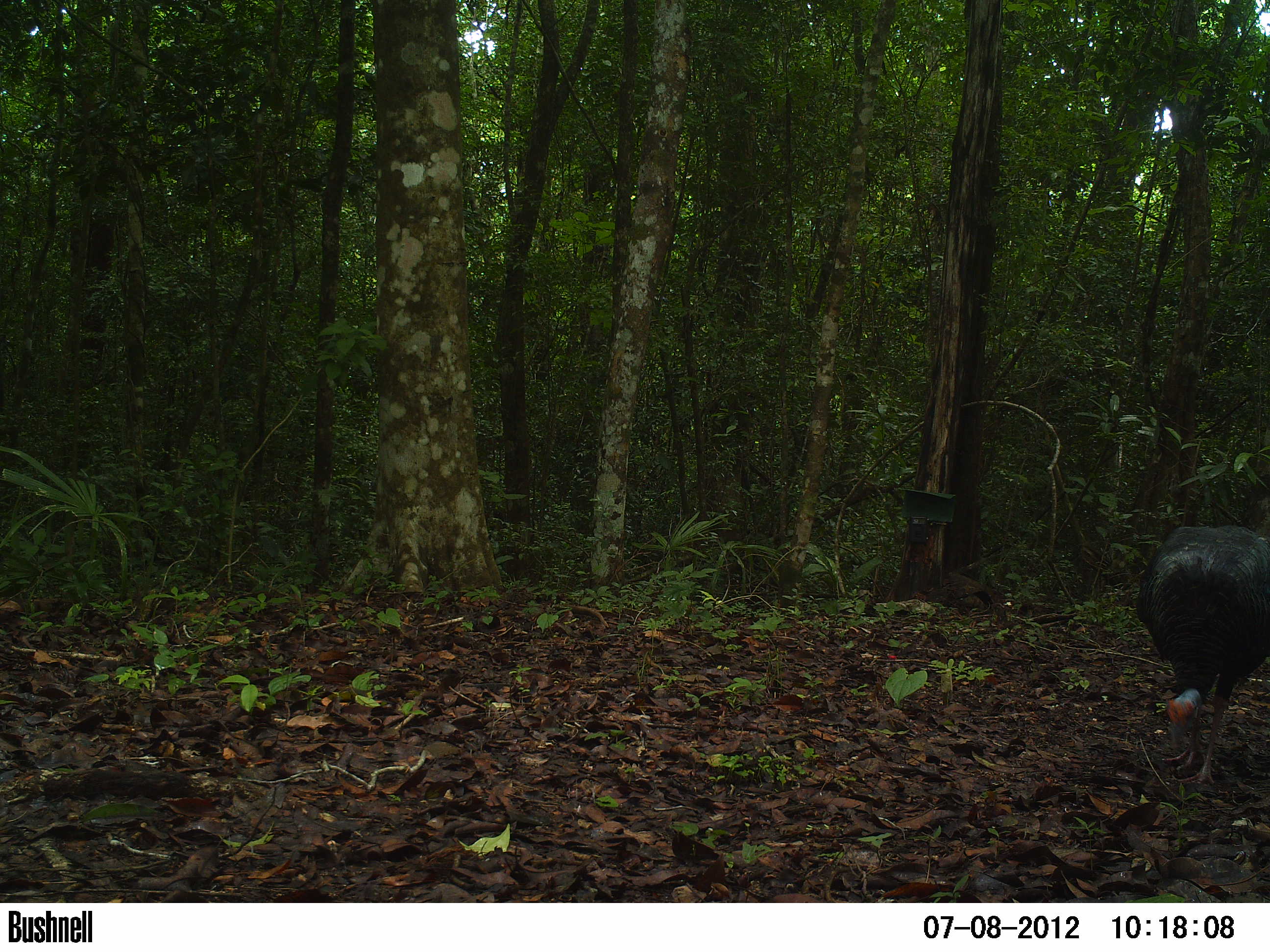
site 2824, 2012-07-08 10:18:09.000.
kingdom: Animalia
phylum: Chordata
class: Aves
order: Galliformes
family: Phasianidae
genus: Meleagris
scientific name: Meleagris ocellata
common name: ocellated turkey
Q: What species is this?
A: Meleagris ocellata (ocellated turkey).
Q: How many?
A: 1.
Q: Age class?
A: Adult.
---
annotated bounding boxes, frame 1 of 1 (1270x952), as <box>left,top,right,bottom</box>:
meleagris ocellata: <box>1134,523,1270,793</box>